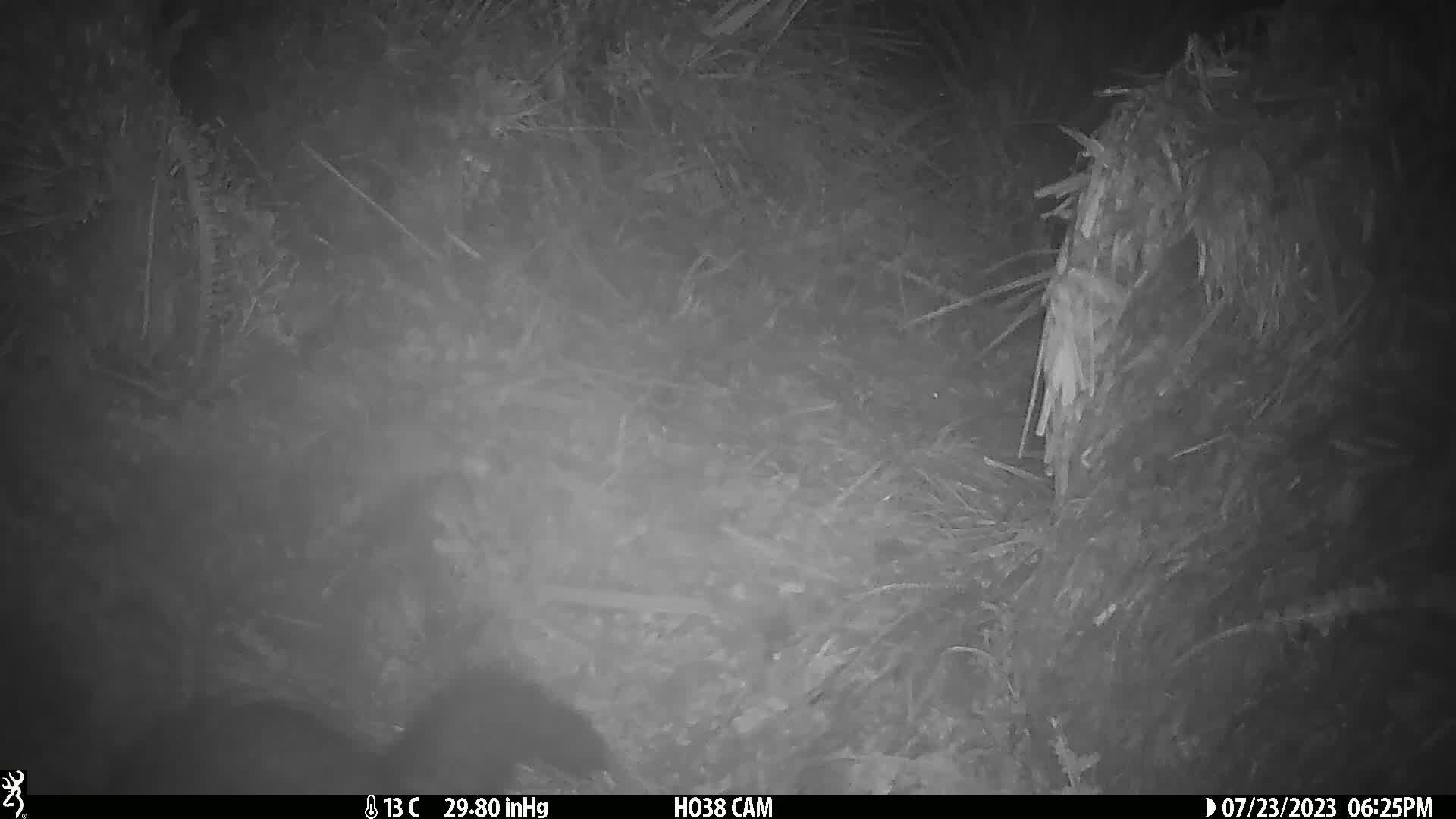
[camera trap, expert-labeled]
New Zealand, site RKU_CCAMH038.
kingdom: Animalia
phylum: Chordata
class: Mammalia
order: Diprotodontia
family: Phalangeridae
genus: Trichosurus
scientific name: Trichosurus vulpecula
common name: common brushtail possum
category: possum